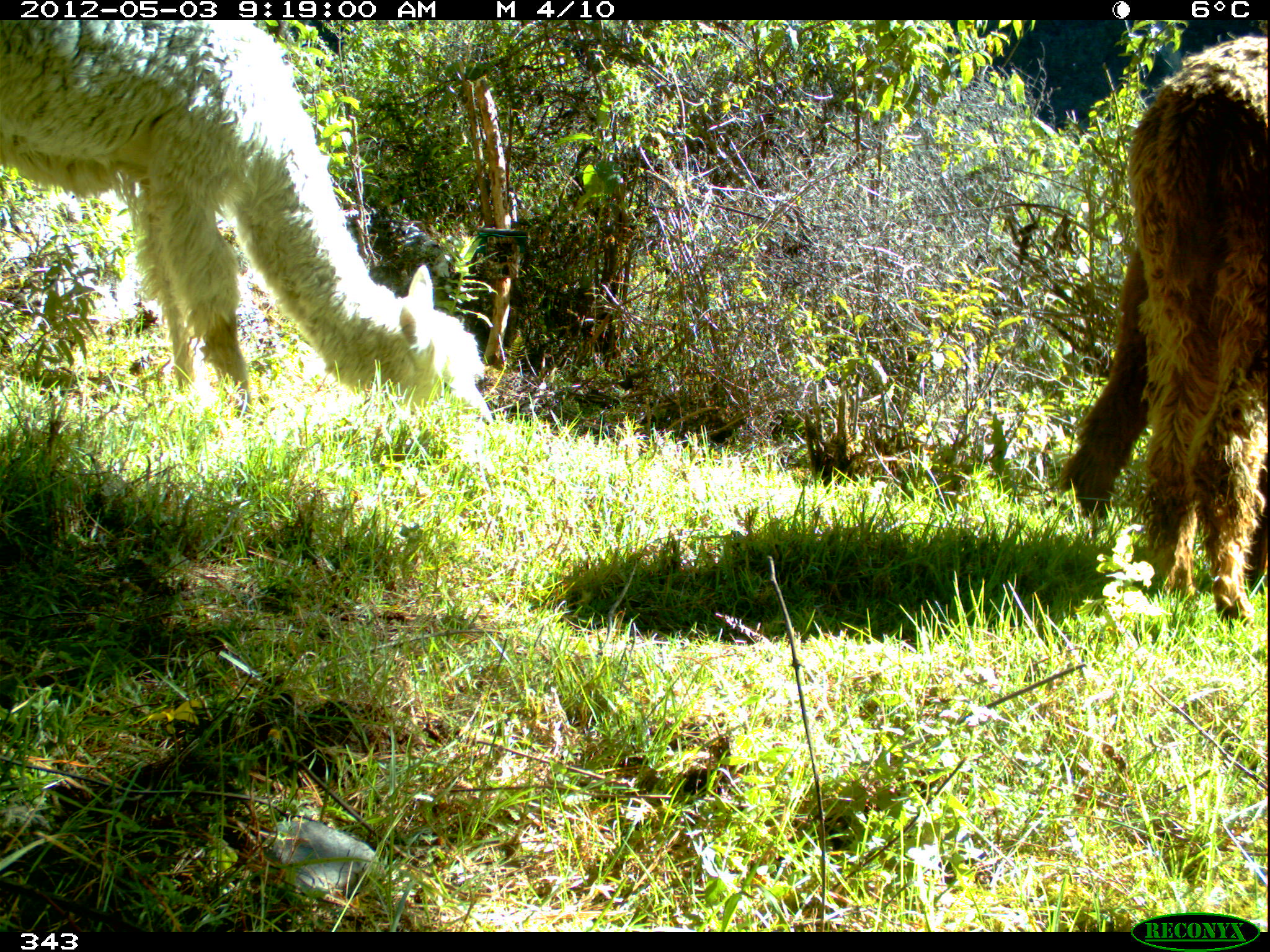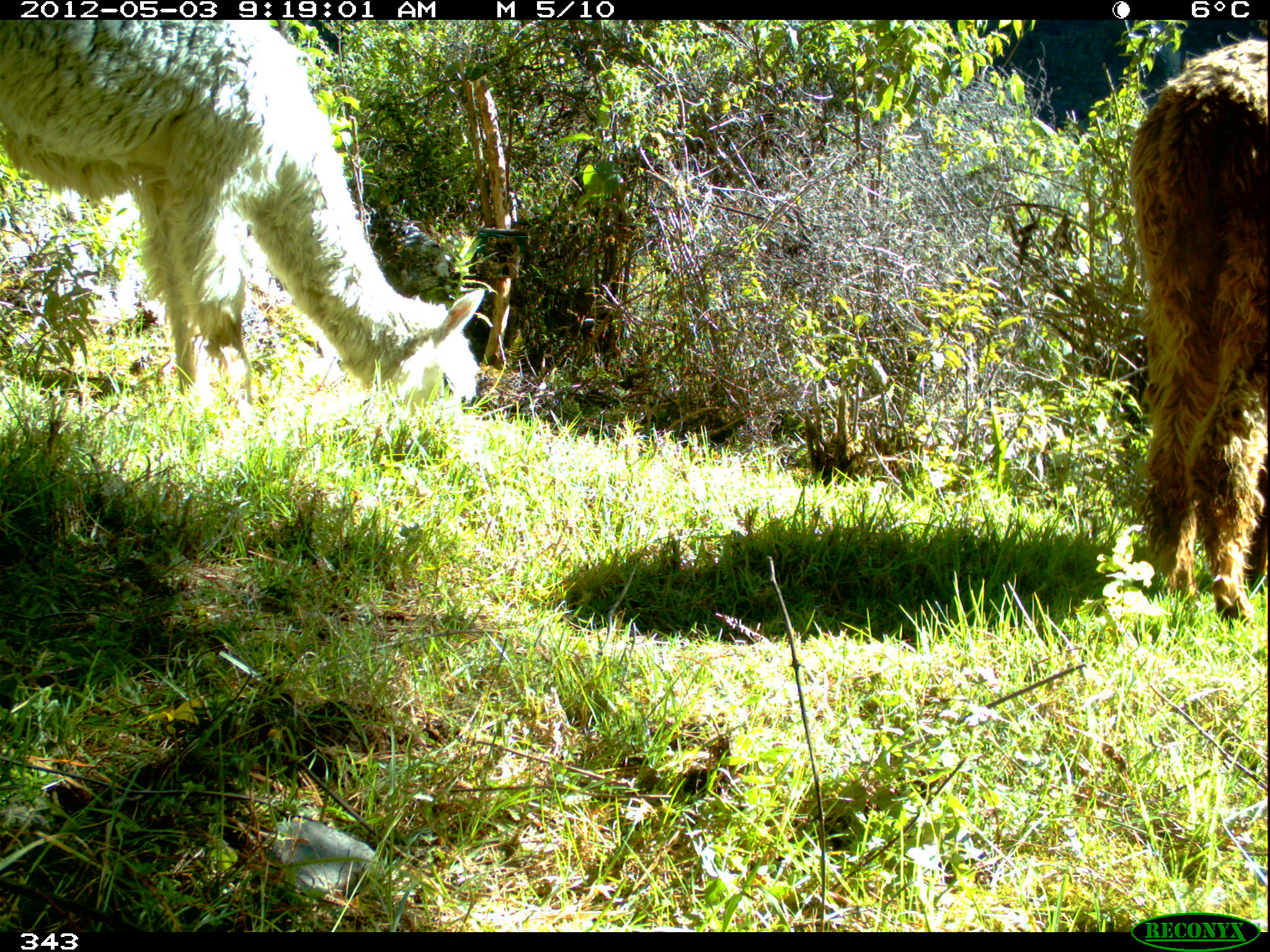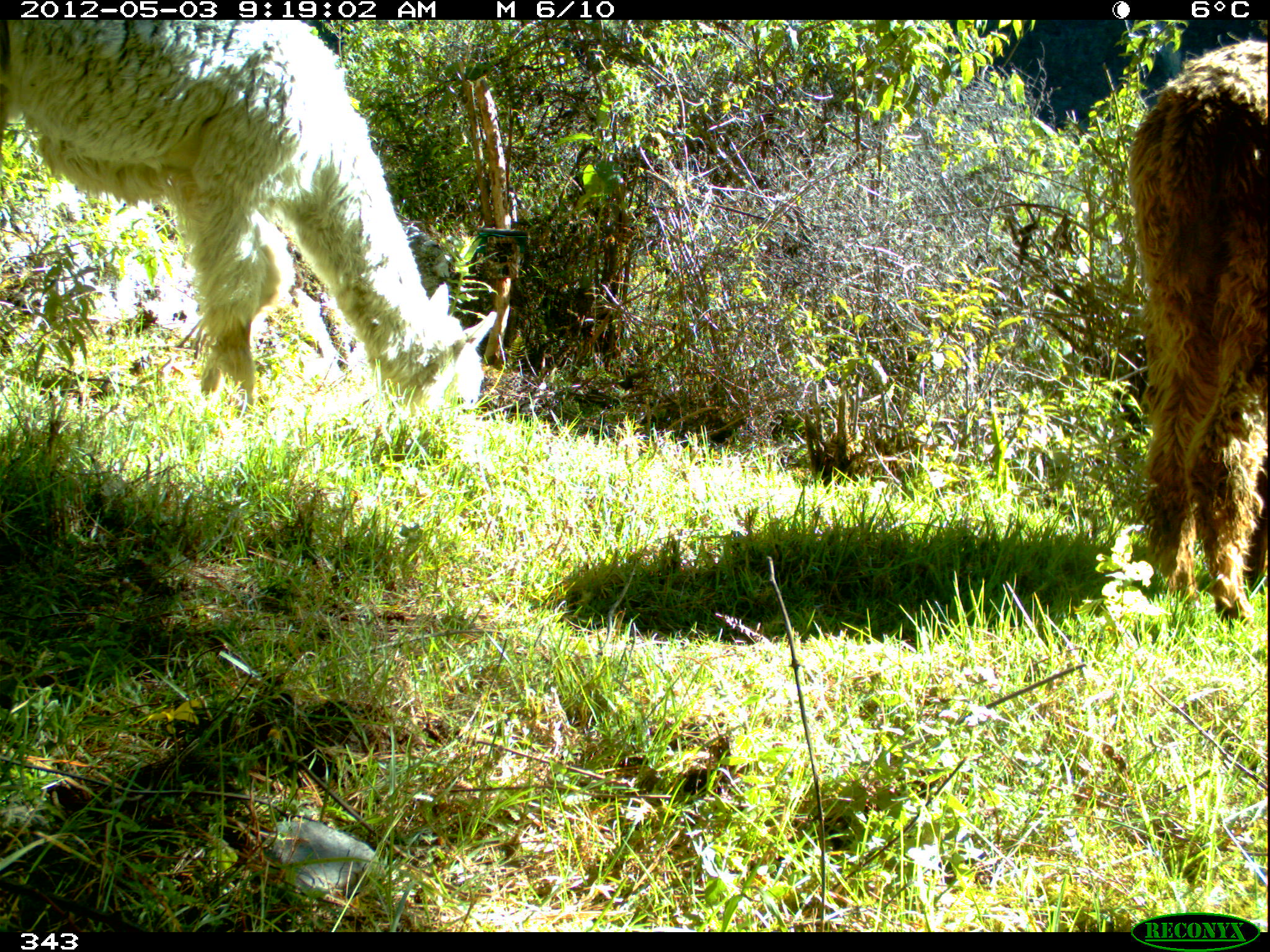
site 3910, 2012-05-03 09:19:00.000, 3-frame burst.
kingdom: Animalia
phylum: Chordata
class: Mammalia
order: Artiodactyla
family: Camelidae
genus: Vicugna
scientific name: Vicugna pacos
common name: alpaca